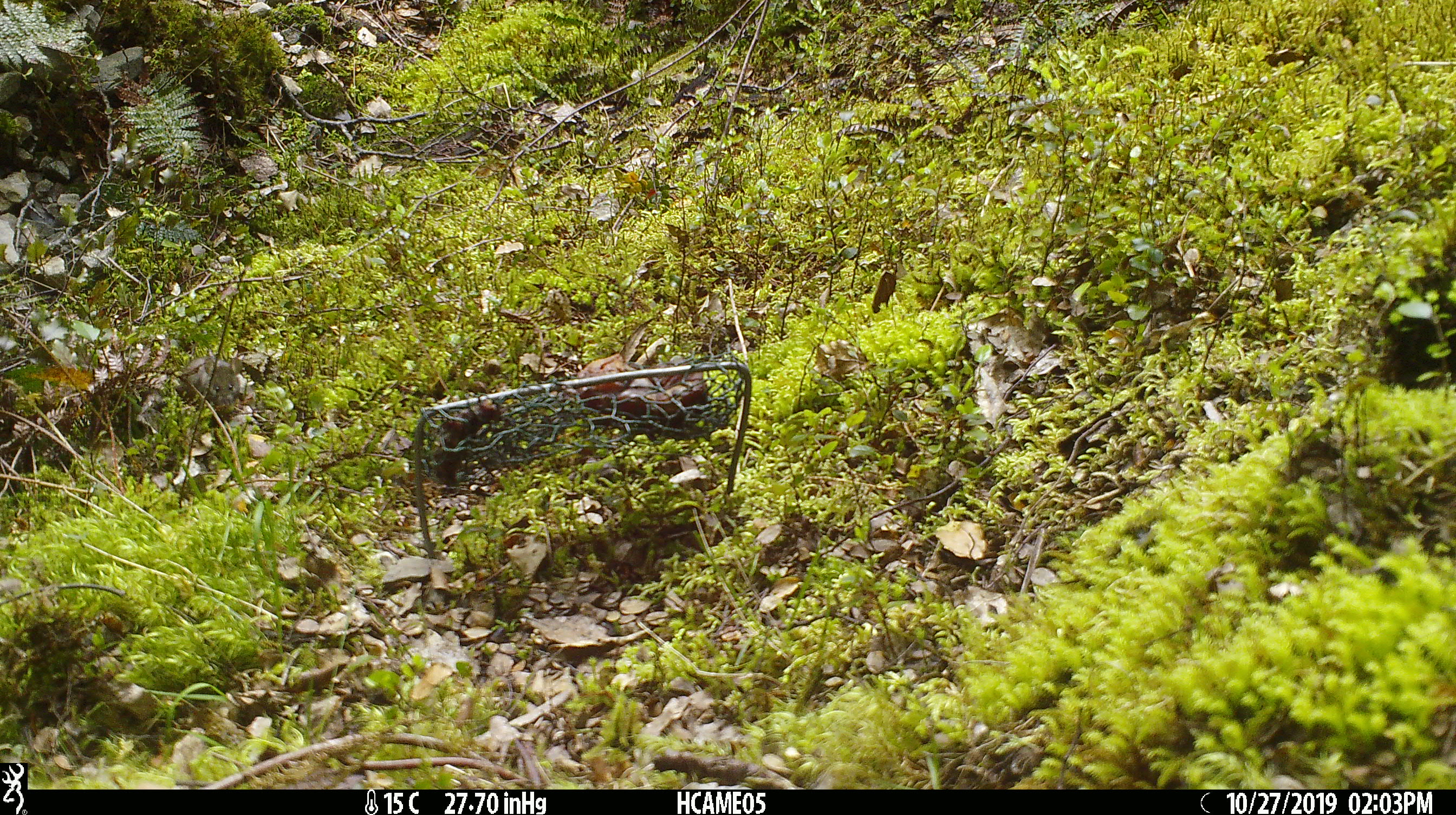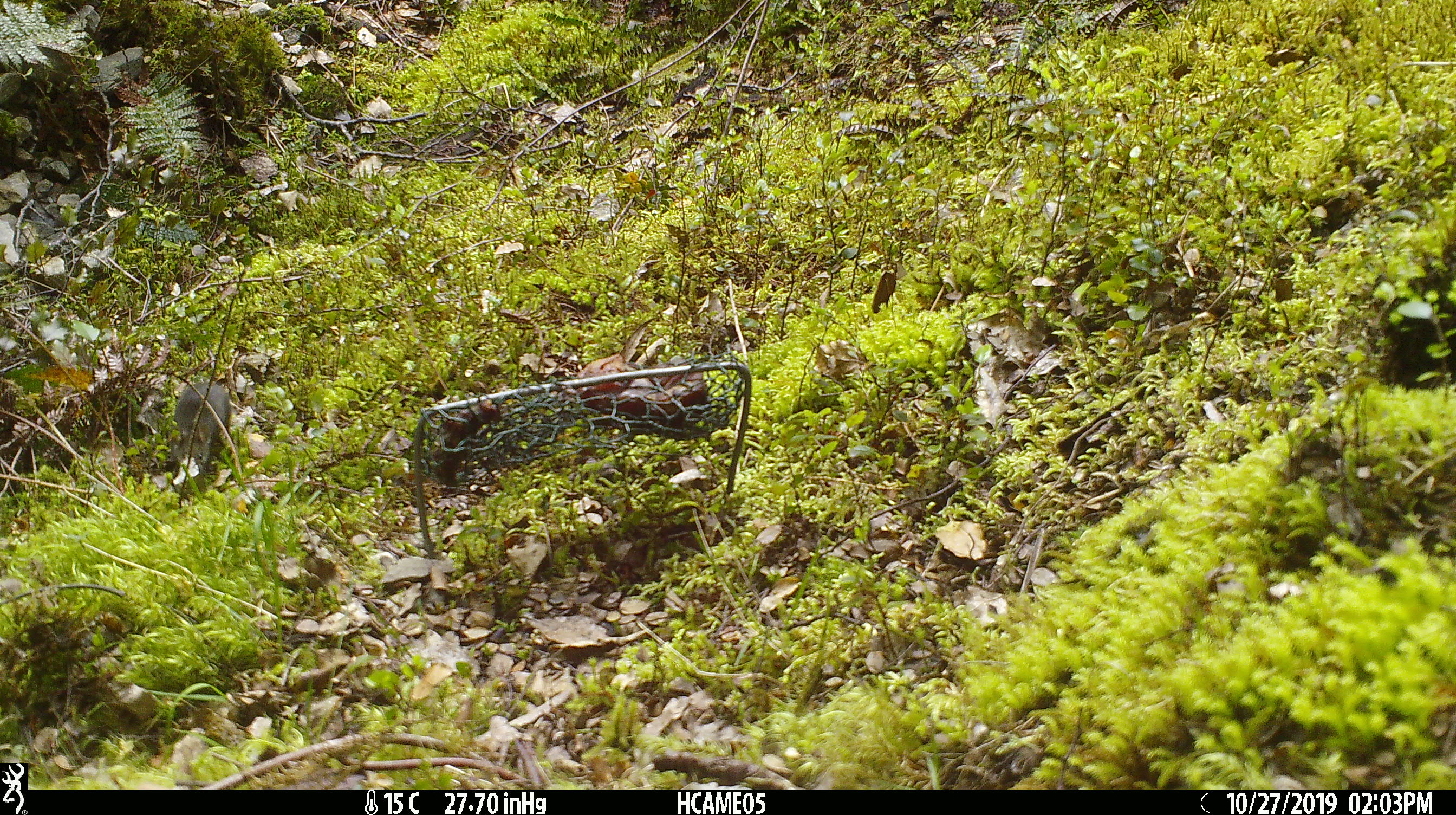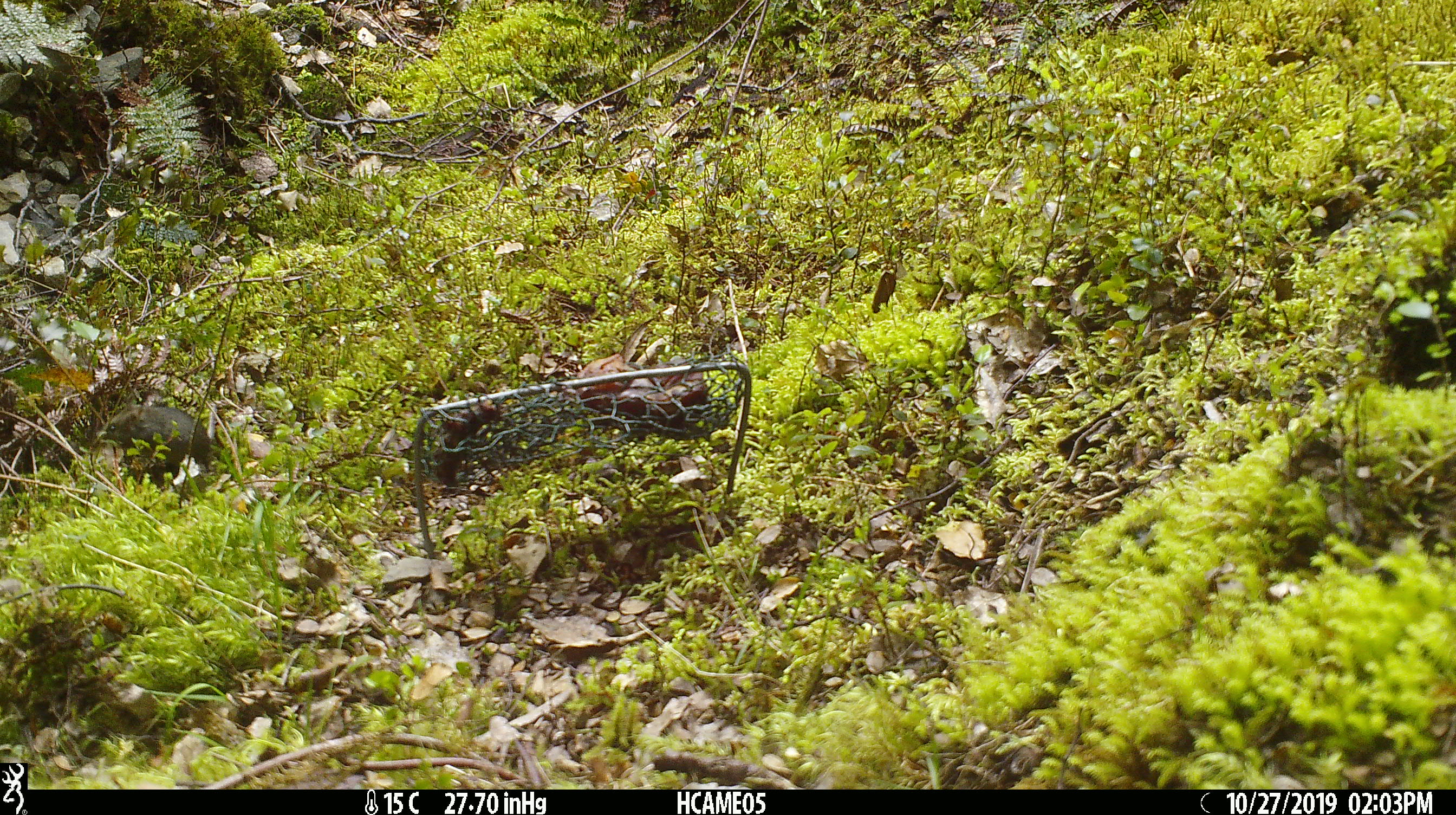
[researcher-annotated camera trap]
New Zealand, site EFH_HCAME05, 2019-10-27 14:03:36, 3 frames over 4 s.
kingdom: Animalia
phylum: Chordata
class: Mammalia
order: Rodentia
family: Muridae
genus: Mus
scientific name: Mus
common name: mouse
Mouse (Mus).